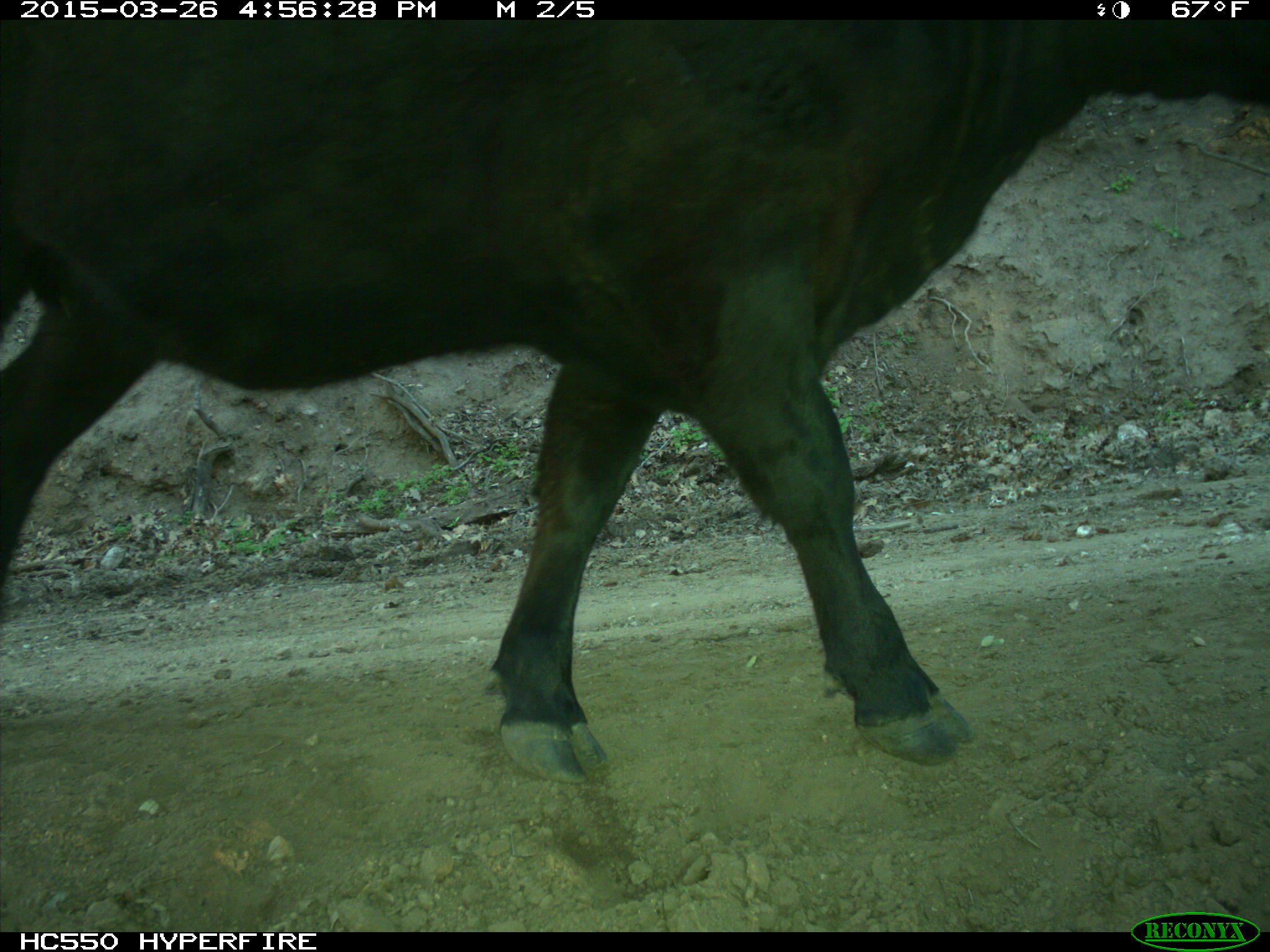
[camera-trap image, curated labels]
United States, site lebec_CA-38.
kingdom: Animalia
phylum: Chordata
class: Mammalia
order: Artiodactyla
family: Bovidae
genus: Bos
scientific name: Bos taurus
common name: domestic cow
Bos taurus (domestic cow).